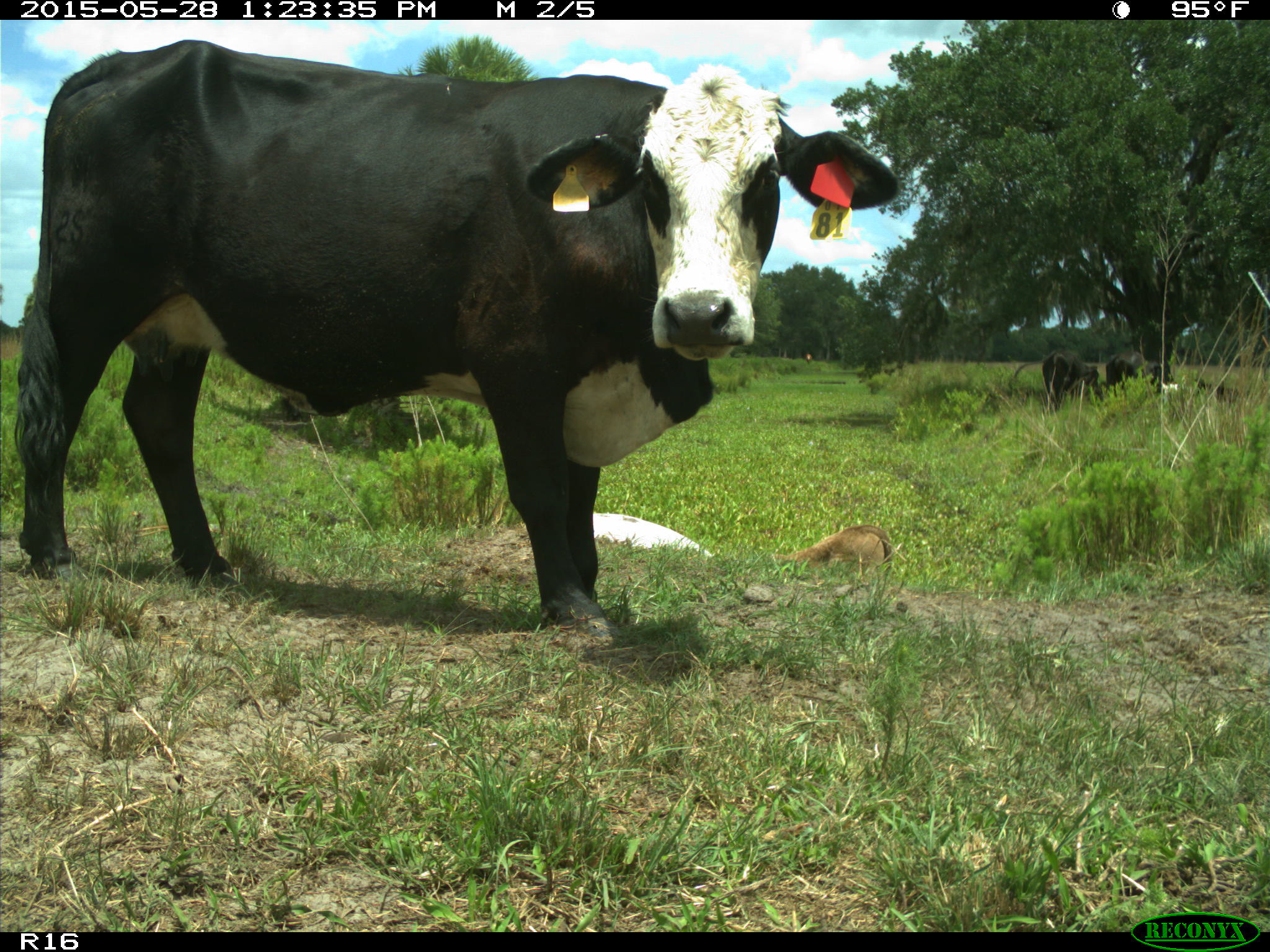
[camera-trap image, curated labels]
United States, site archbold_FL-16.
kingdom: Animalia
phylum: Chordata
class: Mammalia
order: Artiodactyla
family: Bovidae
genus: Bos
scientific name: Bos taurus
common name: domestic cow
Bos taurus (domestic cow).